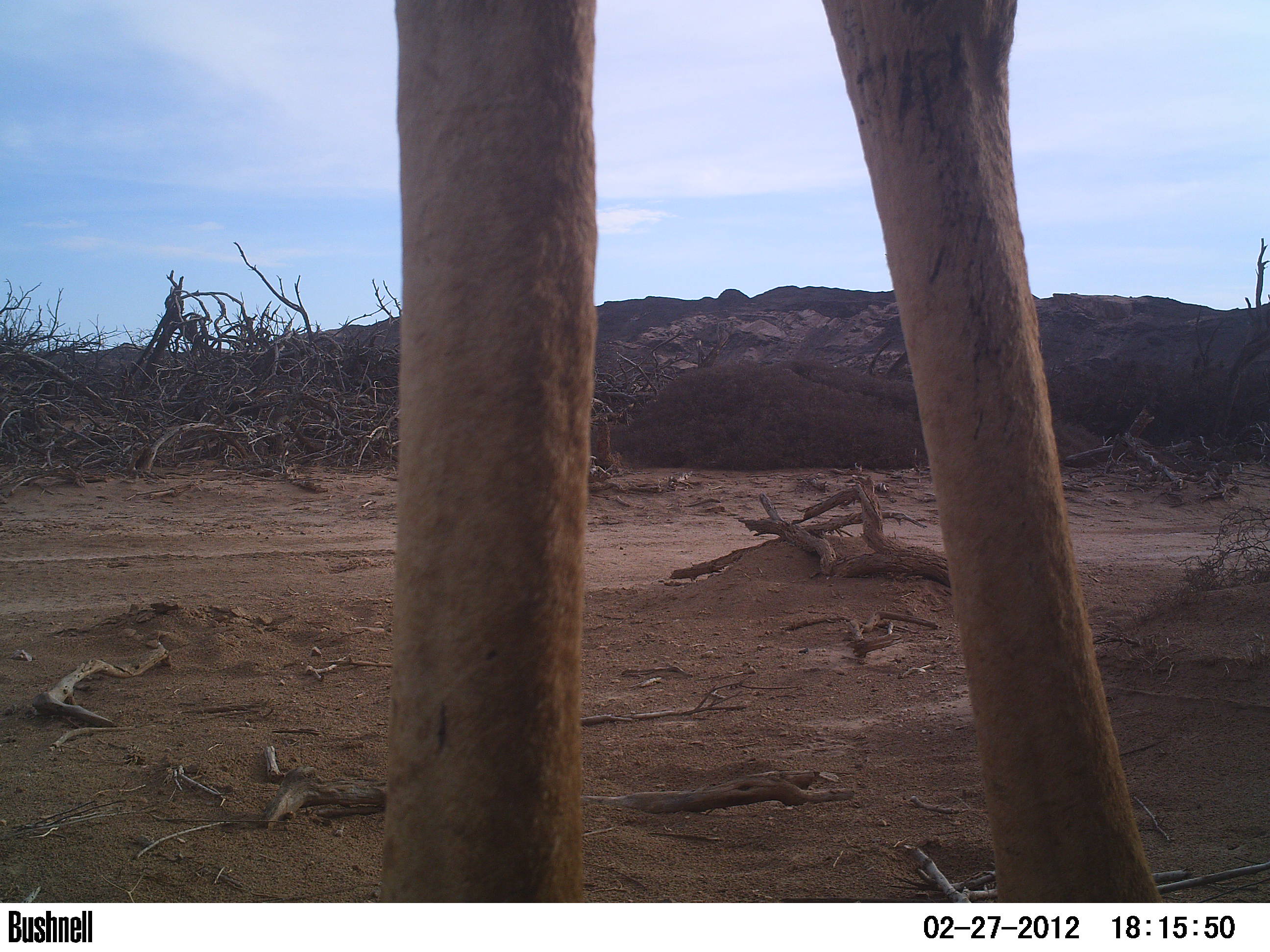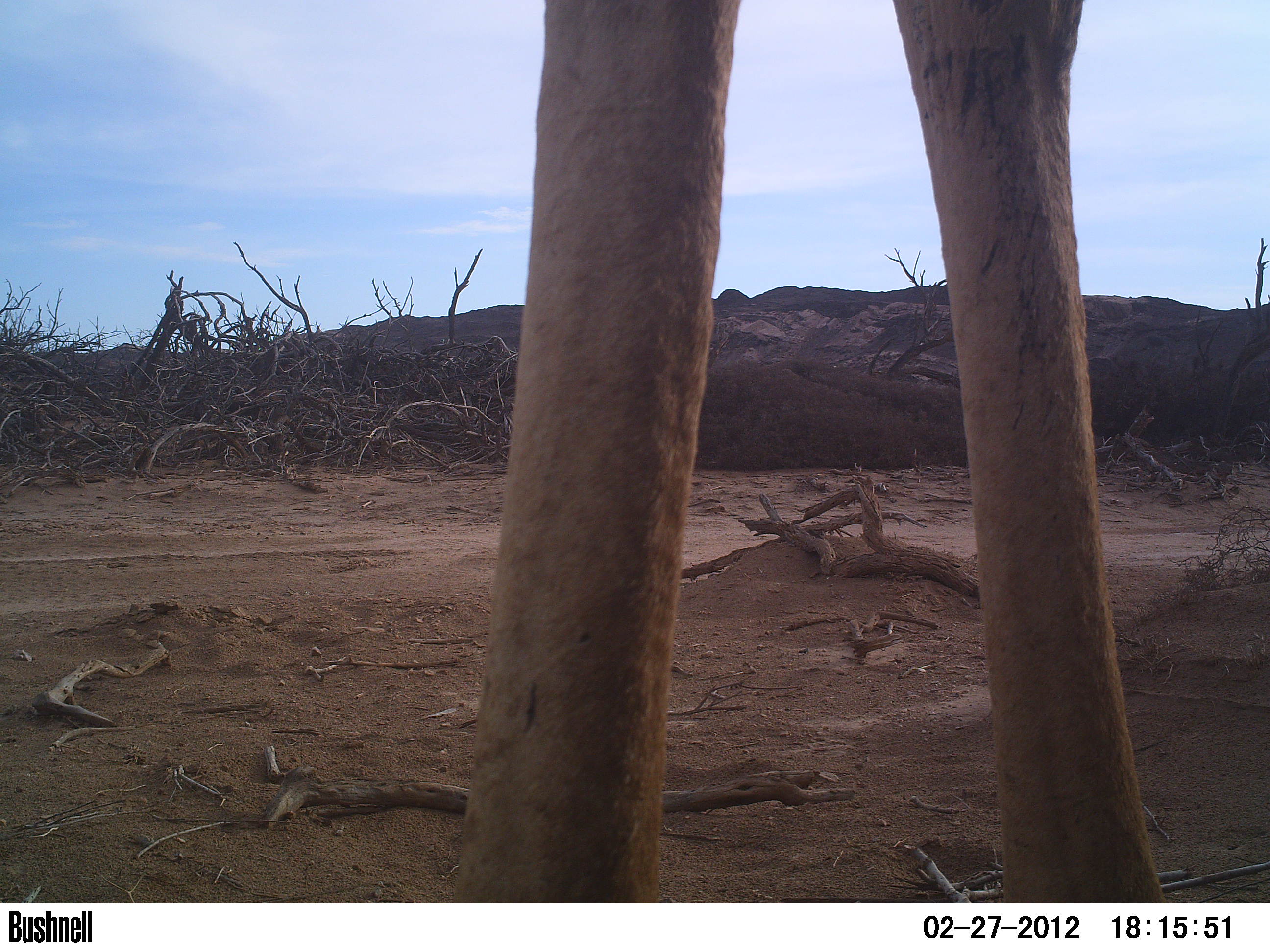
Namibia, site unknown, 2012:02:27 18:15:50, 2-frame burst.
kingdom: Animalia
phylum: Chordata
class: Mammalia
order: Artiodactyla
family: Giraffidae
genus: Giraffa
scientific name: Giraffa camelopardalis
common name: giraffe